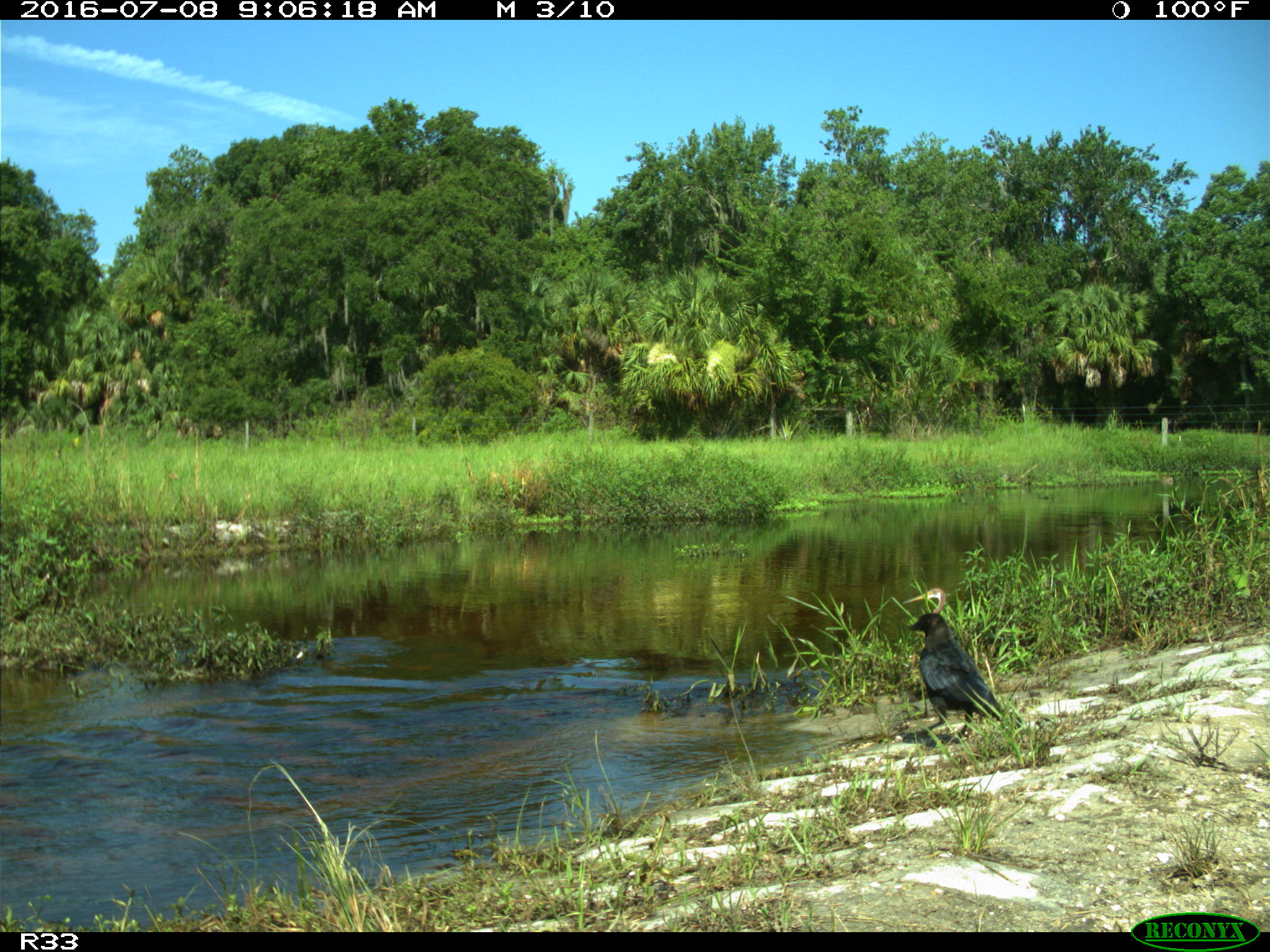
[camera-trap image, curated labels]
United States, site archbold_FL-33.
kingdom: Animalia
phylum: Chordata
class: Aves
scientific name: Aves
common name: birds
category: unidentified bird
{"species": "unidentified bird (birds) (Aves)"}